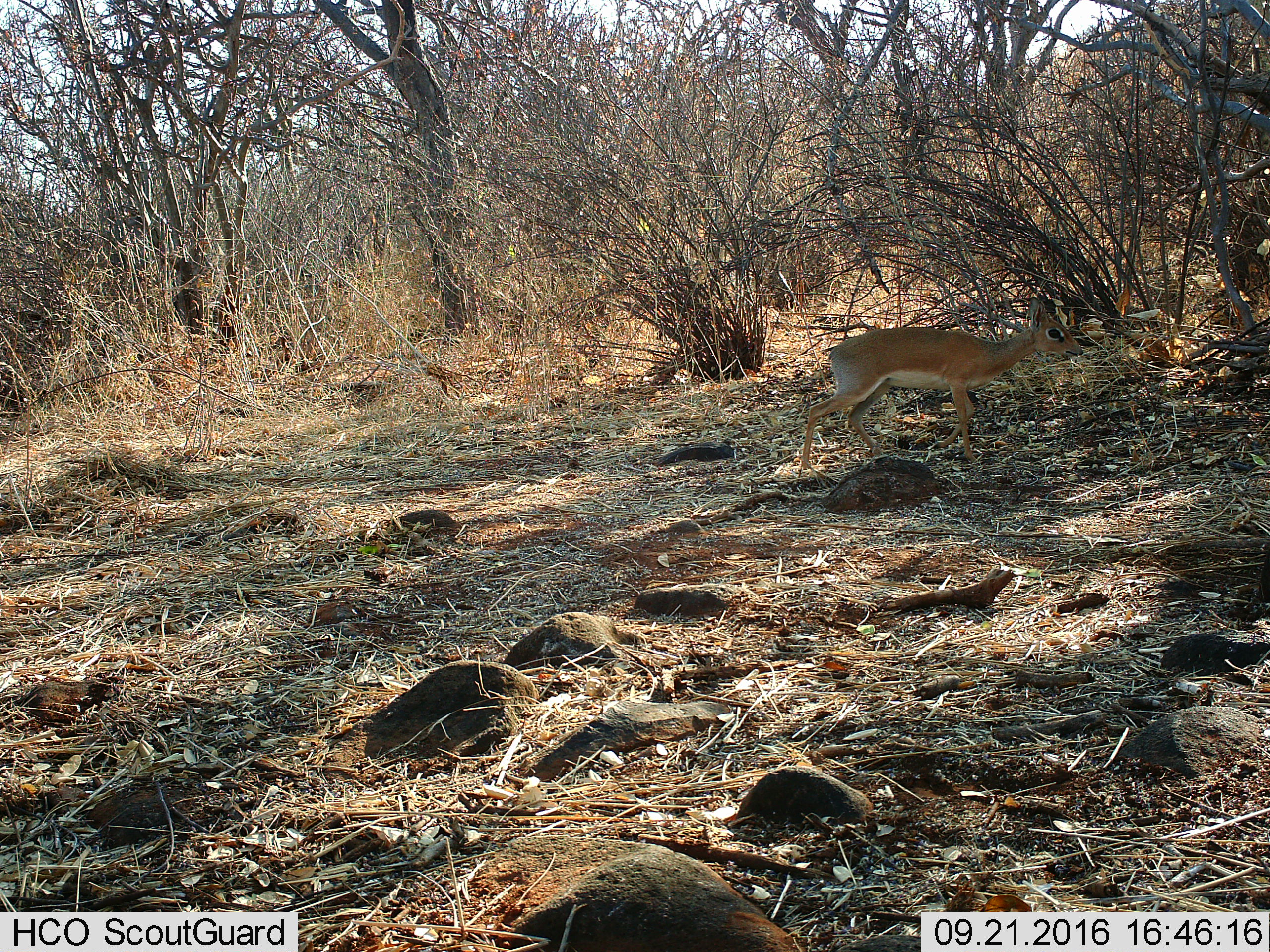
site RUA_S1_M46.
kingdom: Animalia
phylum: Chordata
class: Mammalia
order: Artiodactyla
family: Bovidae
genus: Madoqua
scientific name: Madoqua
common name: dik-dik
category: dikdik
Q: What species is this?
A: Dikdik (dik-dik) (Madoqua).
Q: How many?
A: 1.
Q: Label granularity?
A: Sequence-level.